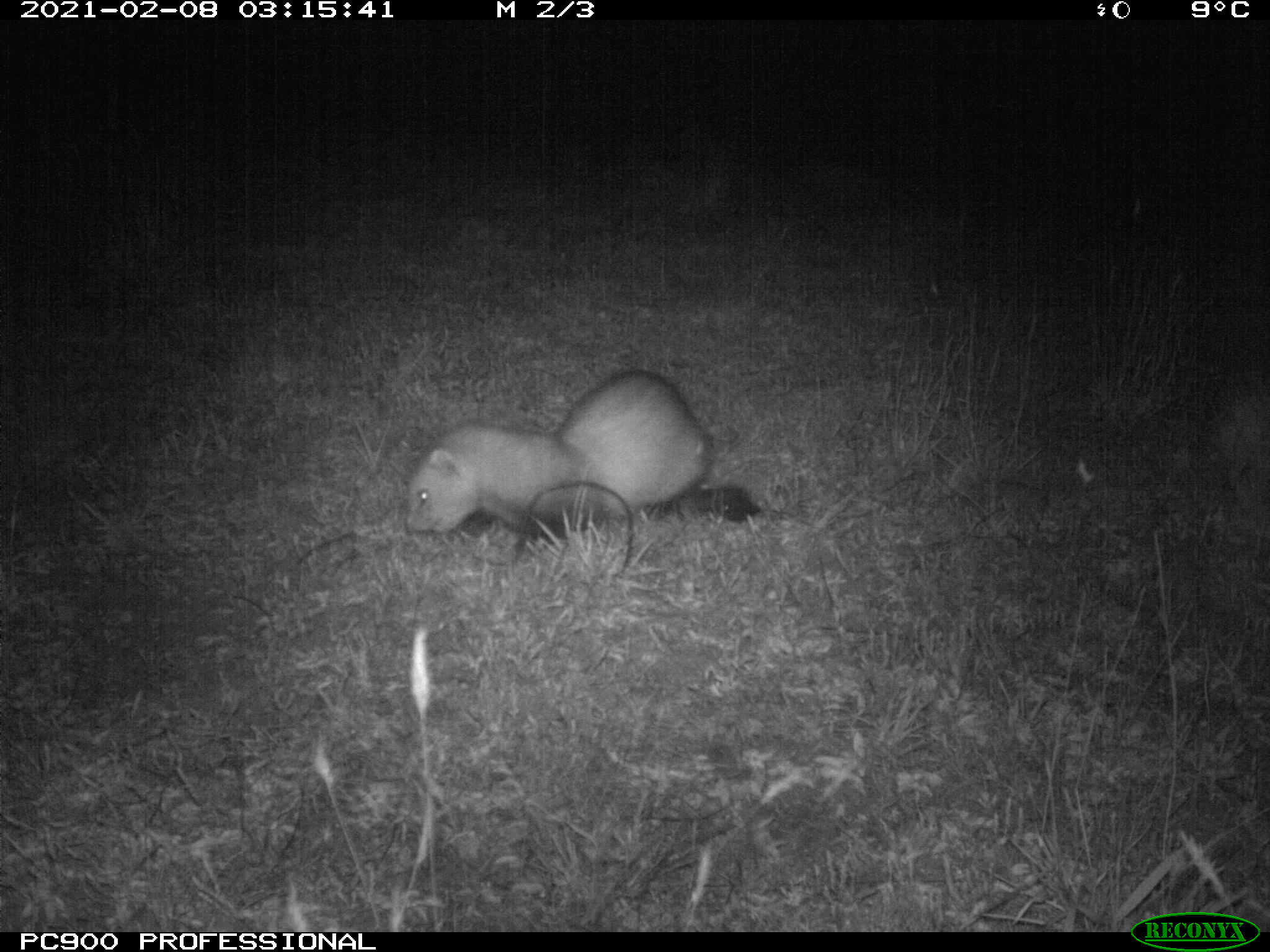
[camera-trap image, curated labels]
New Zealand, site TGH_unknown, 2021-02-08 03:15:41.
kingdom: Animalia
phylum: Chordata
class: Mammalia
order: Carnivora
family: Mustelidae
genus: Mustela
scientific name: Mustela furo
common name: ferret